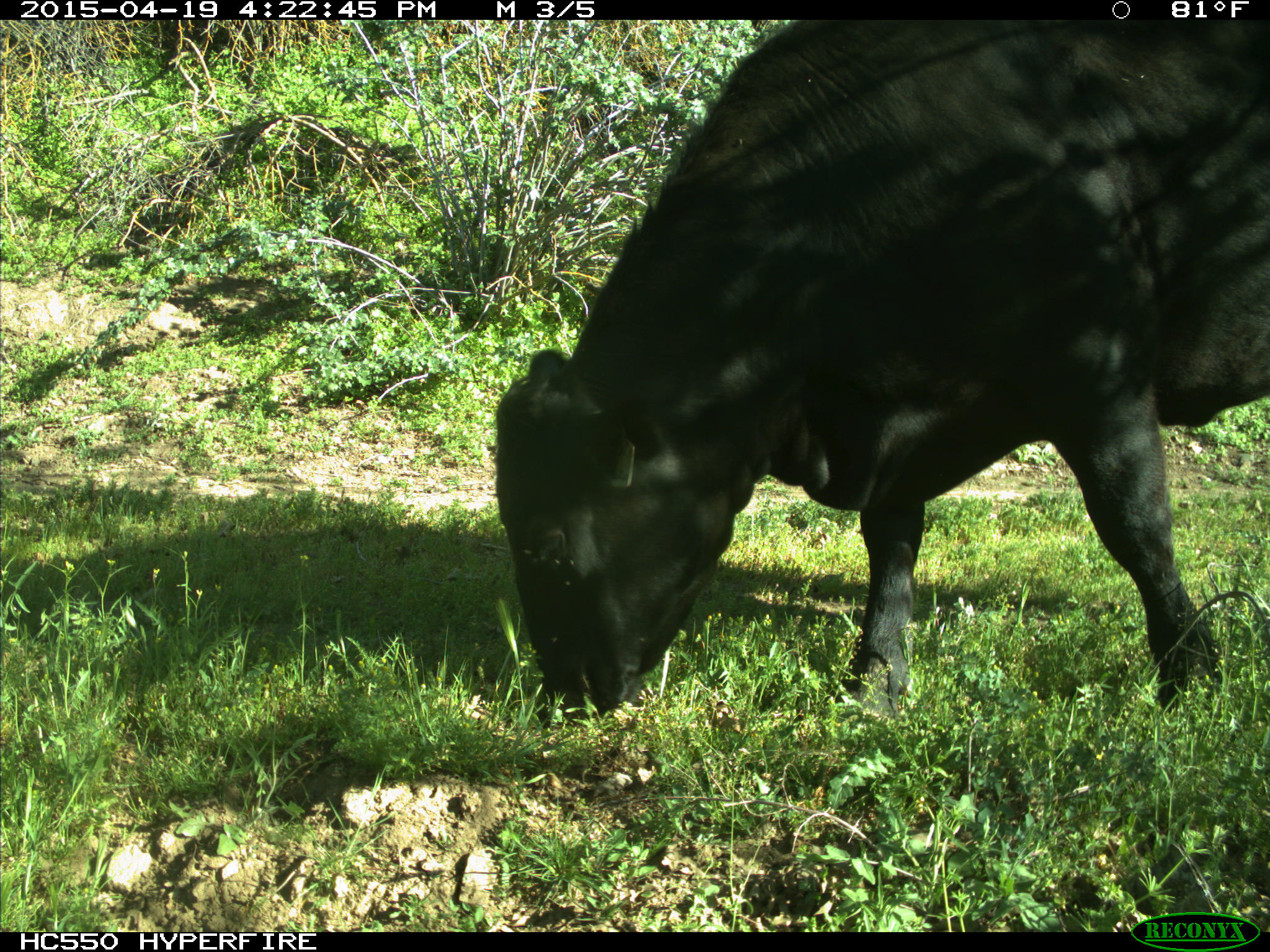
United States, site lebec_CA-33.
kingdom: Animalia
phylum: Chordata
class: Mammalia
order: Artiodactyla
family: Bovidae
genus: Bos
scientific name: Bos taurus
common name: domestic cow